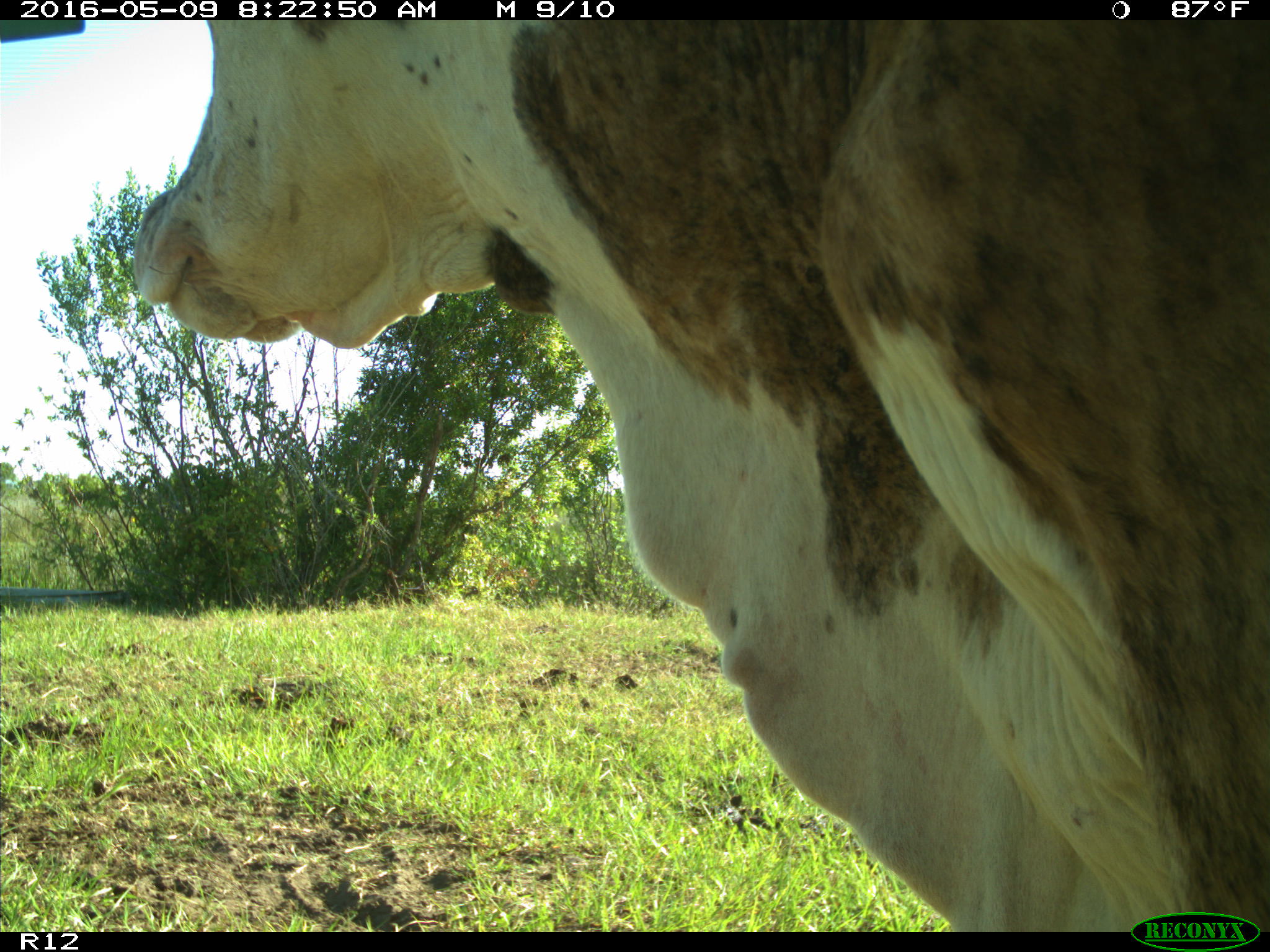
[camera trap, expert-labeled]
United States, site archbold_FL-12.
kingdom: Animalia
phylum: Chordata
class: Mammalia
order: Artiodactyla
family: Bovidae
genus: Bos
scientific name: Bos taurus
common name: domestic cow